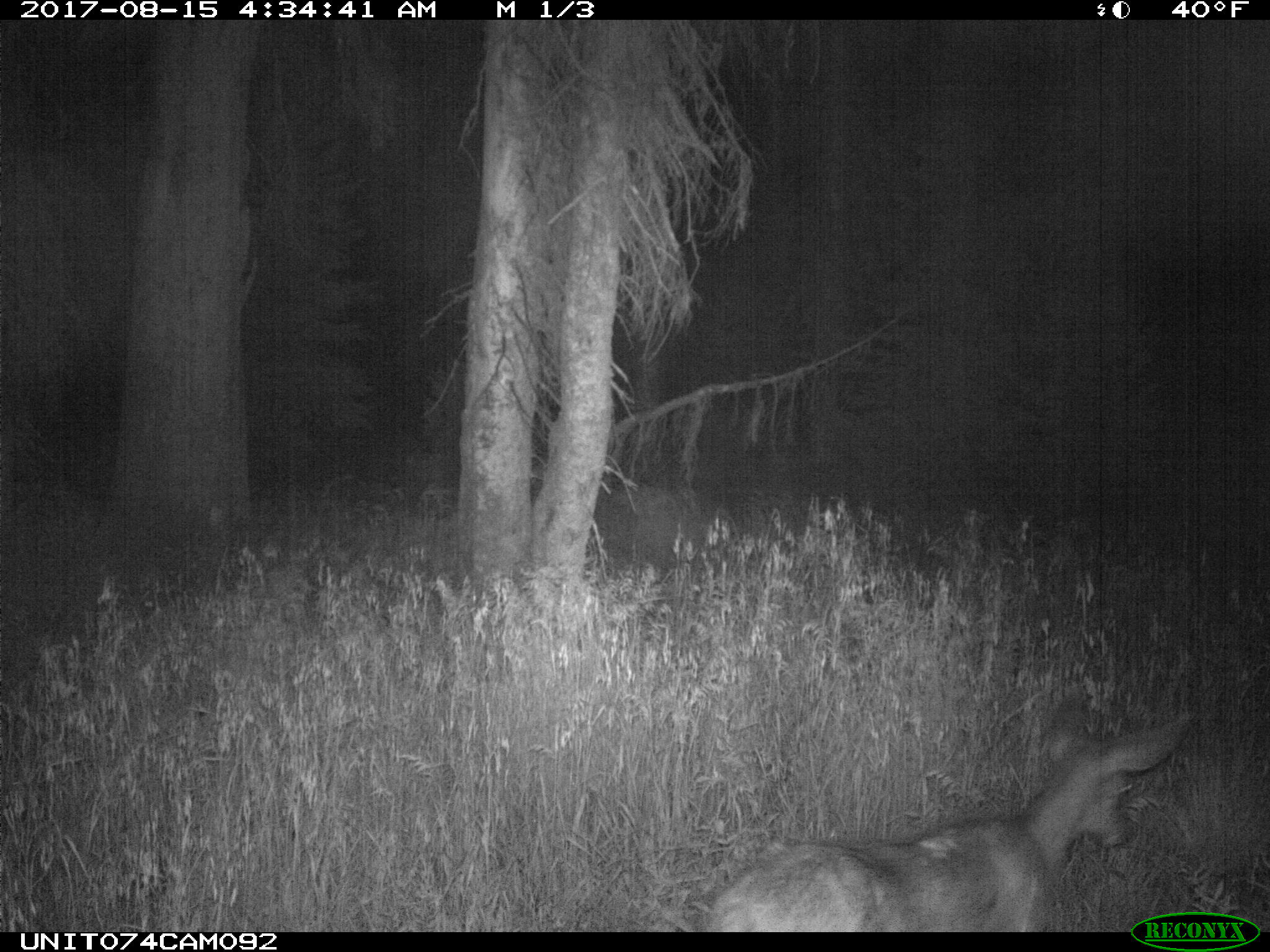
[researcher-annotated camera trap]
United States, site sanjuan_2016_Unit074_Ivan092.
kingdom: Animalia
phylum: Chordata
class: Mammalia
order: Artiodactyla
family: Cervidae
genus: Odocoileus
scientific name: Odocoileus hemionus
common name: mule deer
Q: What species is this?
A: Odocoileus hemionus (mule deer).